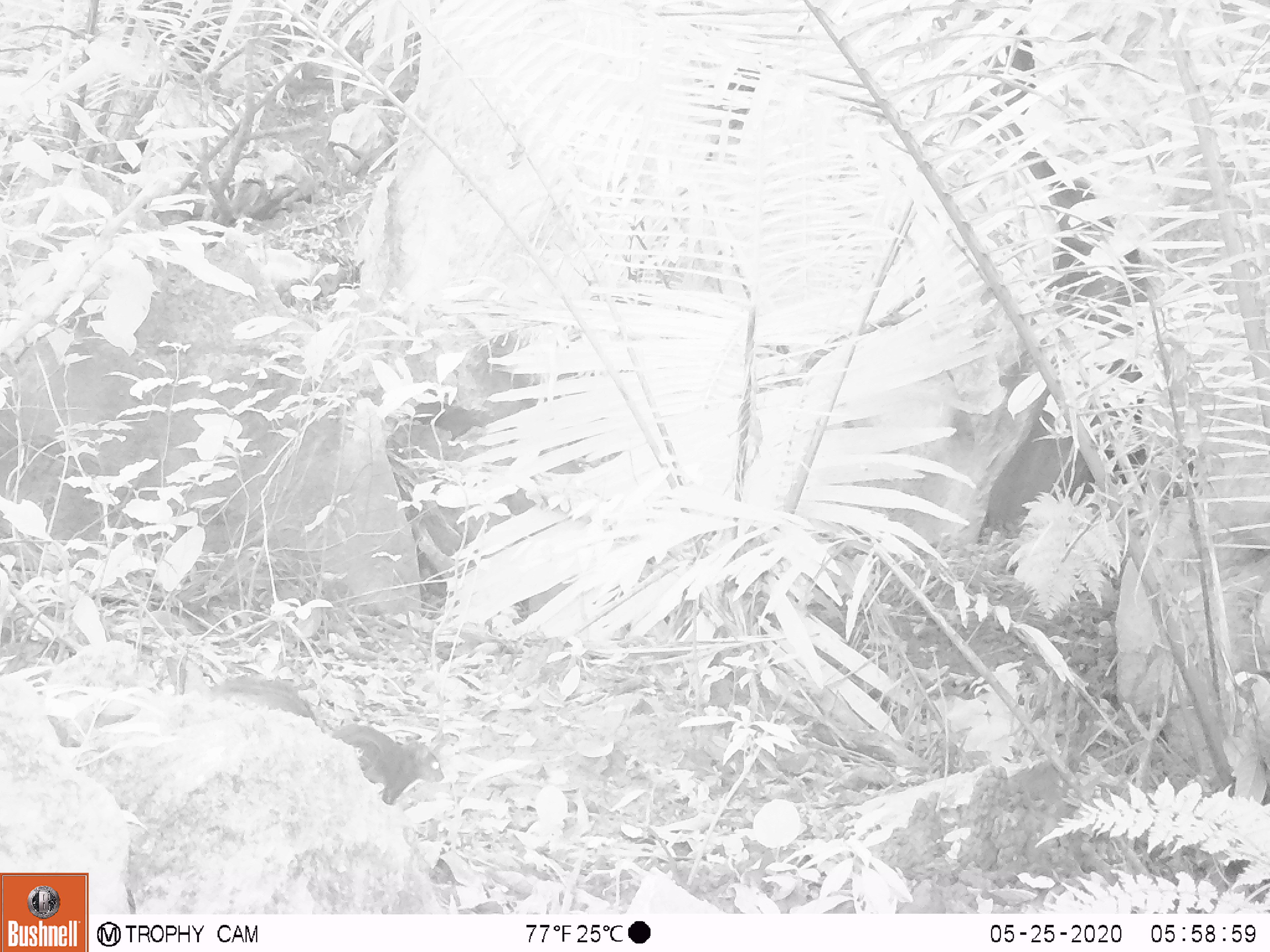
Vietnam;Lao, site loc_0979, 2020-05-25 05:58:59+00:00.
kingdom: Animalia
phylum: Chordata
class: Mammalia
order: Rodentia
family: Sciuridae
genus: Dremomys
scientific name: Dremomys rufigenis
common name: red-cheeked squirrel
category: red cheeked squirrel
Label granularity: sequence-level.